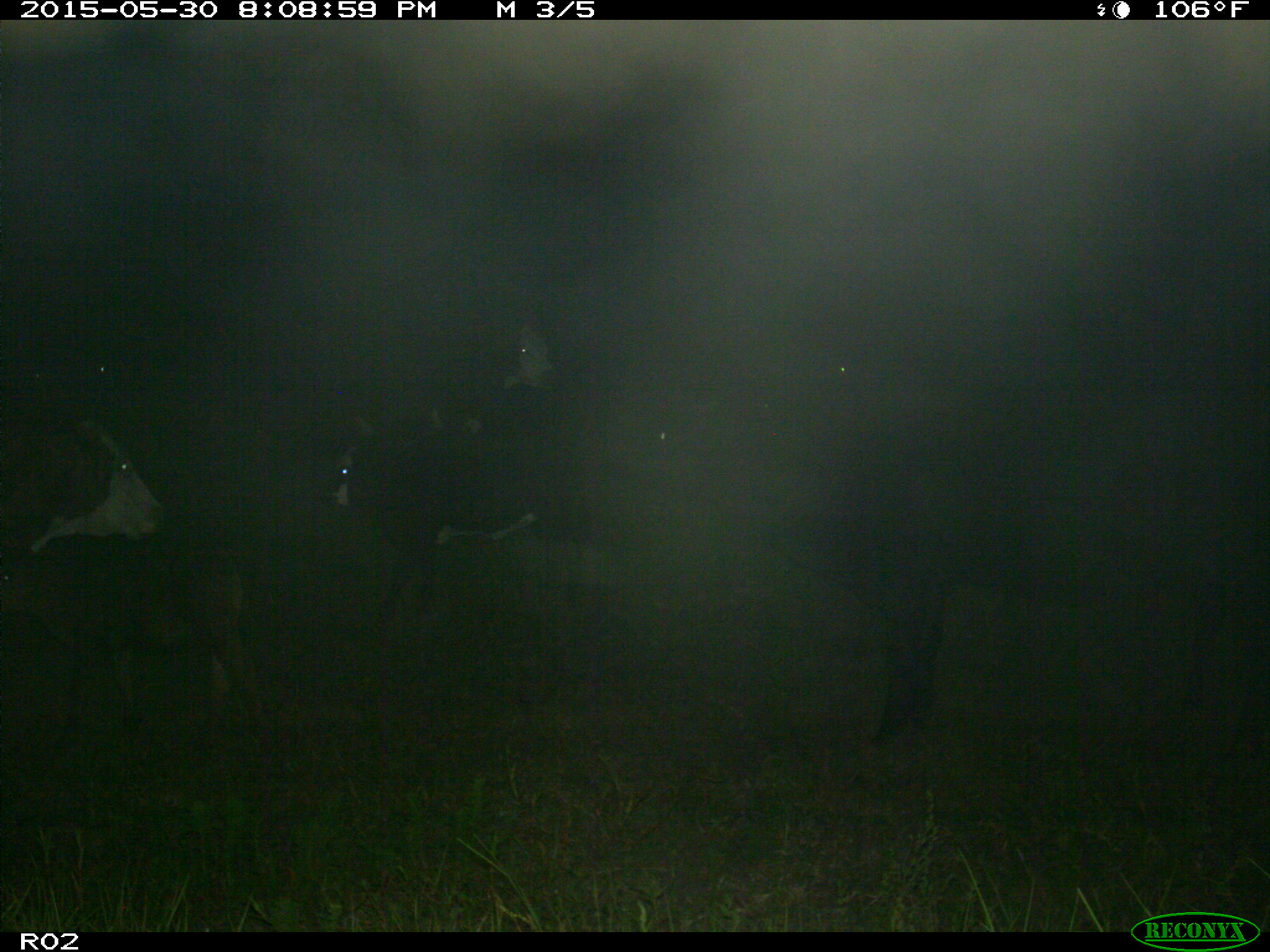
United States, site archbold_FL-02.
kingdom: Animalia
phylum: Chordata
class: Mammalia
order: Artiodactyla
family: Bovidae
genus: Bos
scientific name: Bos taurus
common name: domestic cow